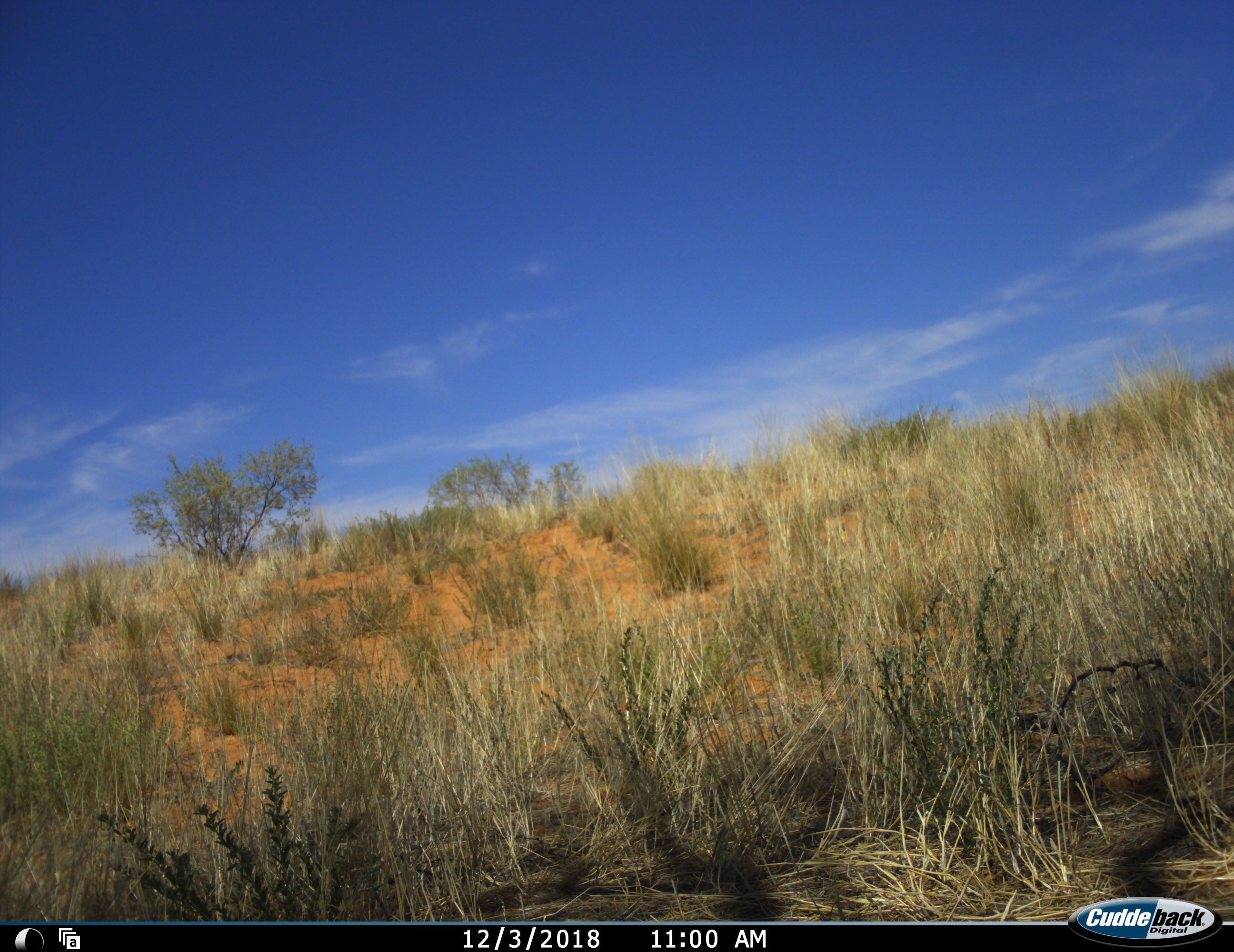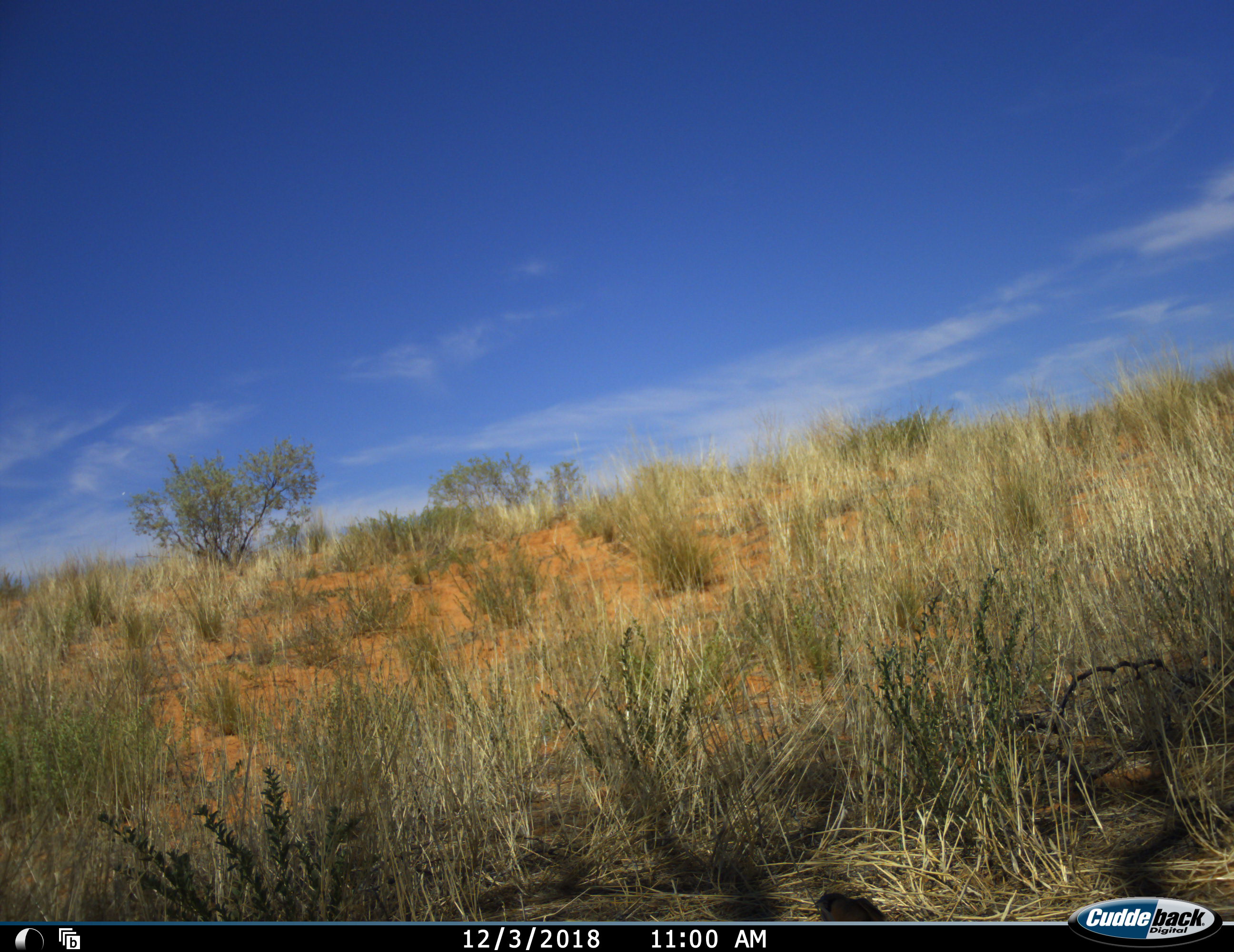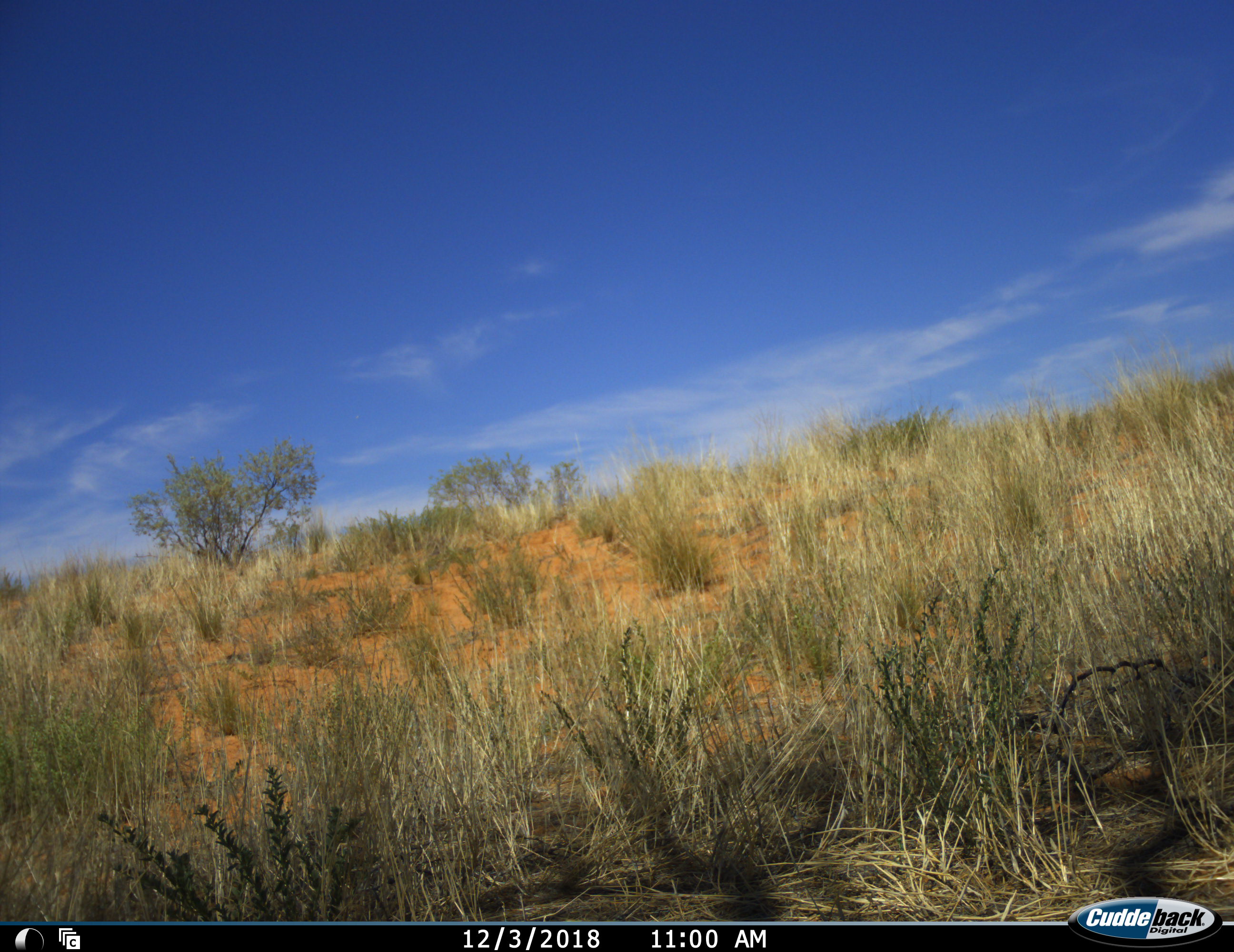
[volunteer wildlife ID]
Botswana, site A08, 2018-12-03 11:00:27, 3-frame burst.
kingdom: Animalia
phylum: Chordata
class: Aves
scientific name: Aves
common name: bird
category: birdother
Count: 1.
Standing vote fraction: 8%.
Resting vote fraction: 0%.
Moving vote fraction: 92%.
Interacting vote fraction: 0%.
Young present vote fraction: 0%.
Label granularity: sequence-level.